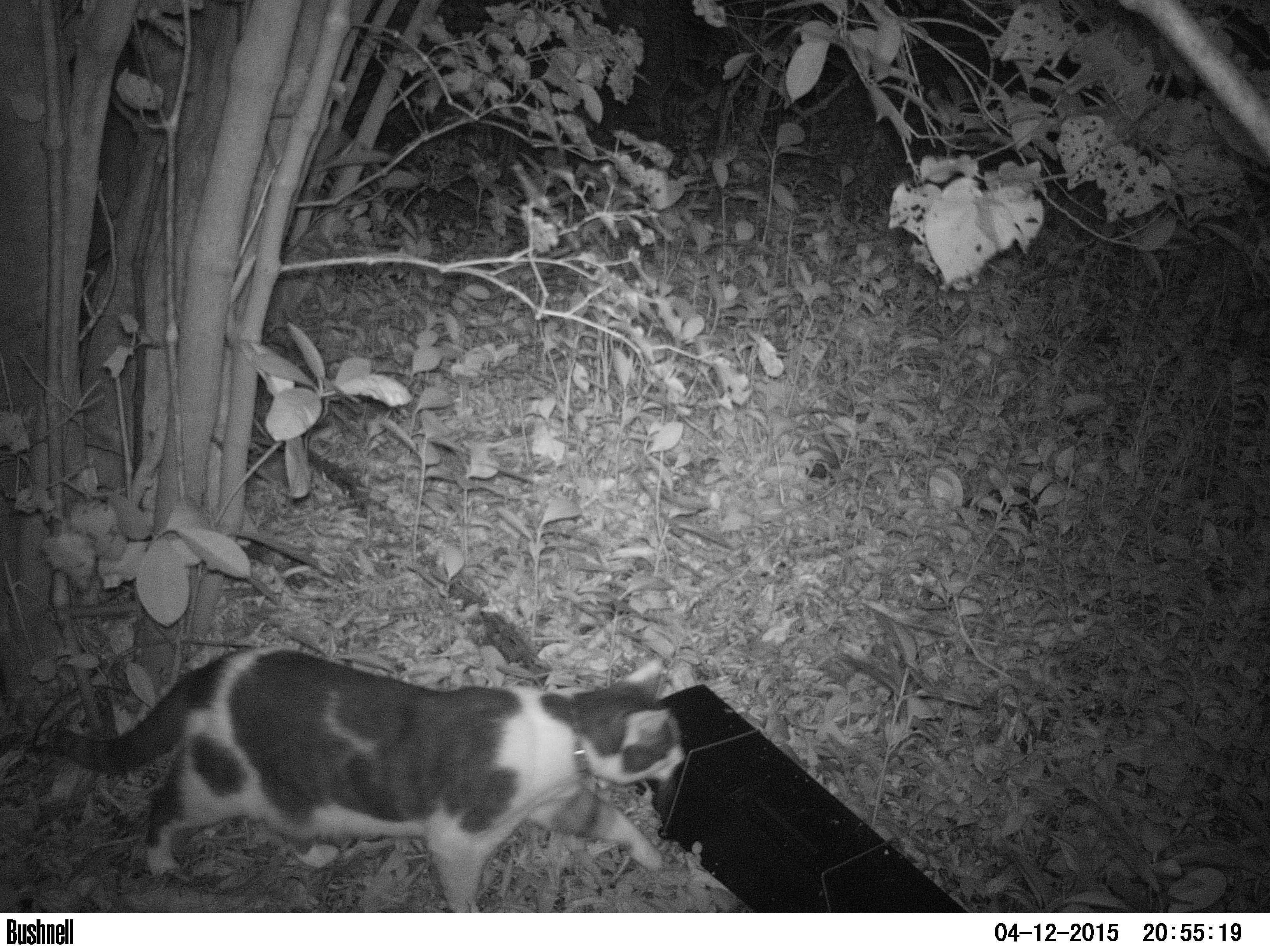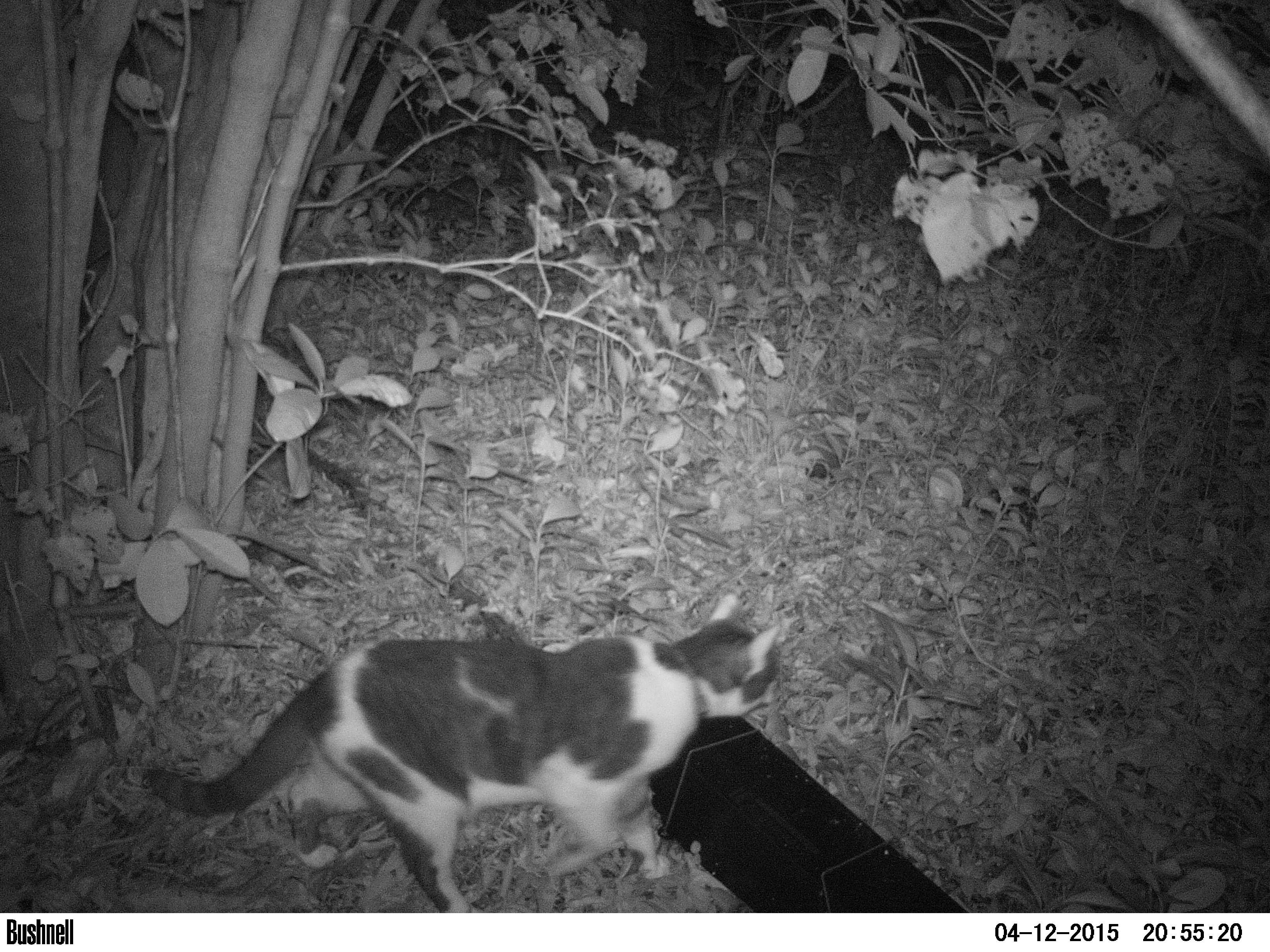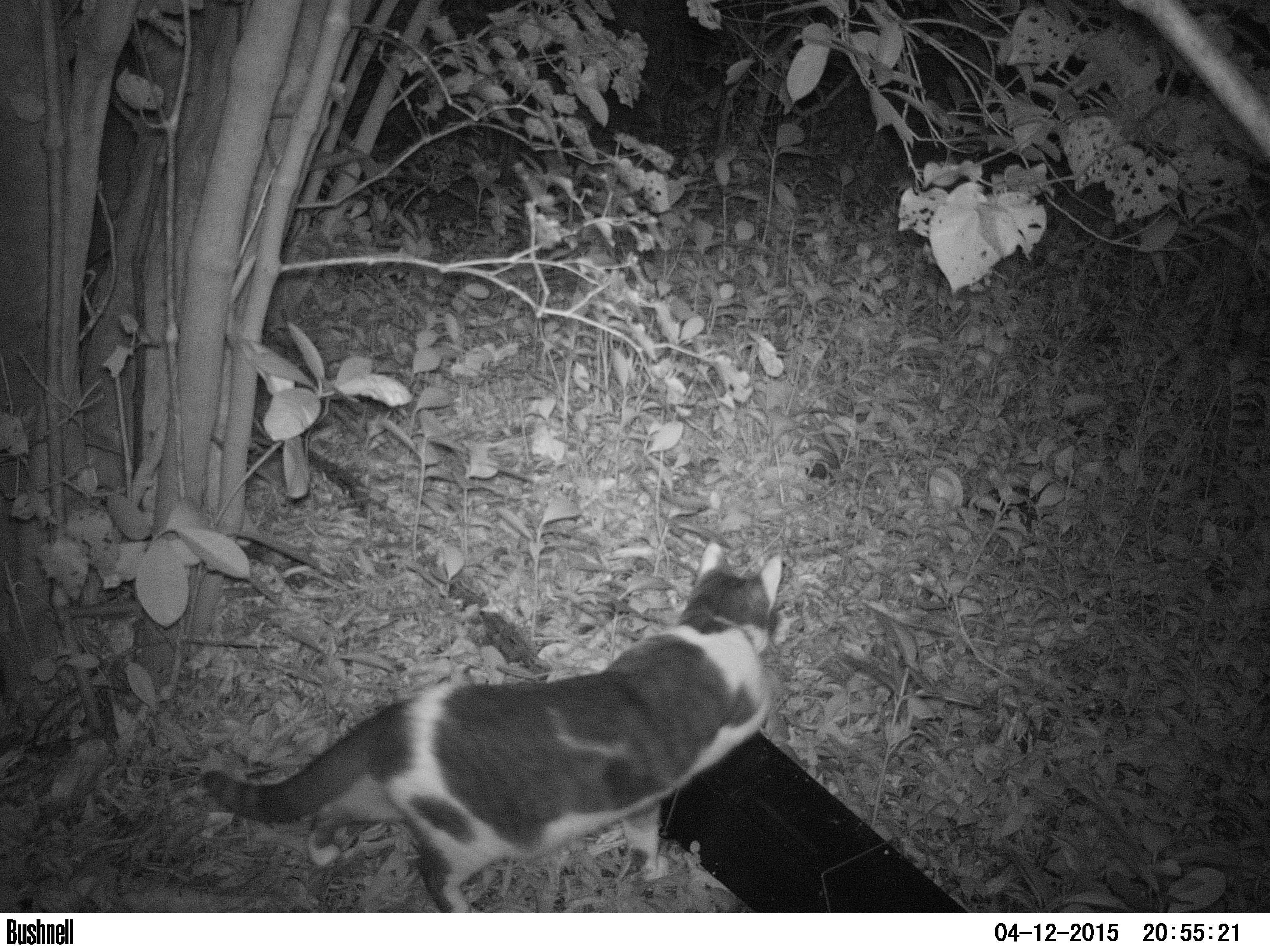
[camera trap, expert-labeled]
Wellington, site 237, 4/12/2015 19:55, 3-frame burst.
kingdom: Animalia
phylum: Chordata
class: Mammalia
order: Carnivora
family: Felidae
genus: Felis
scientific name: Felis catus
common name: cat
Cat (Felis catus).